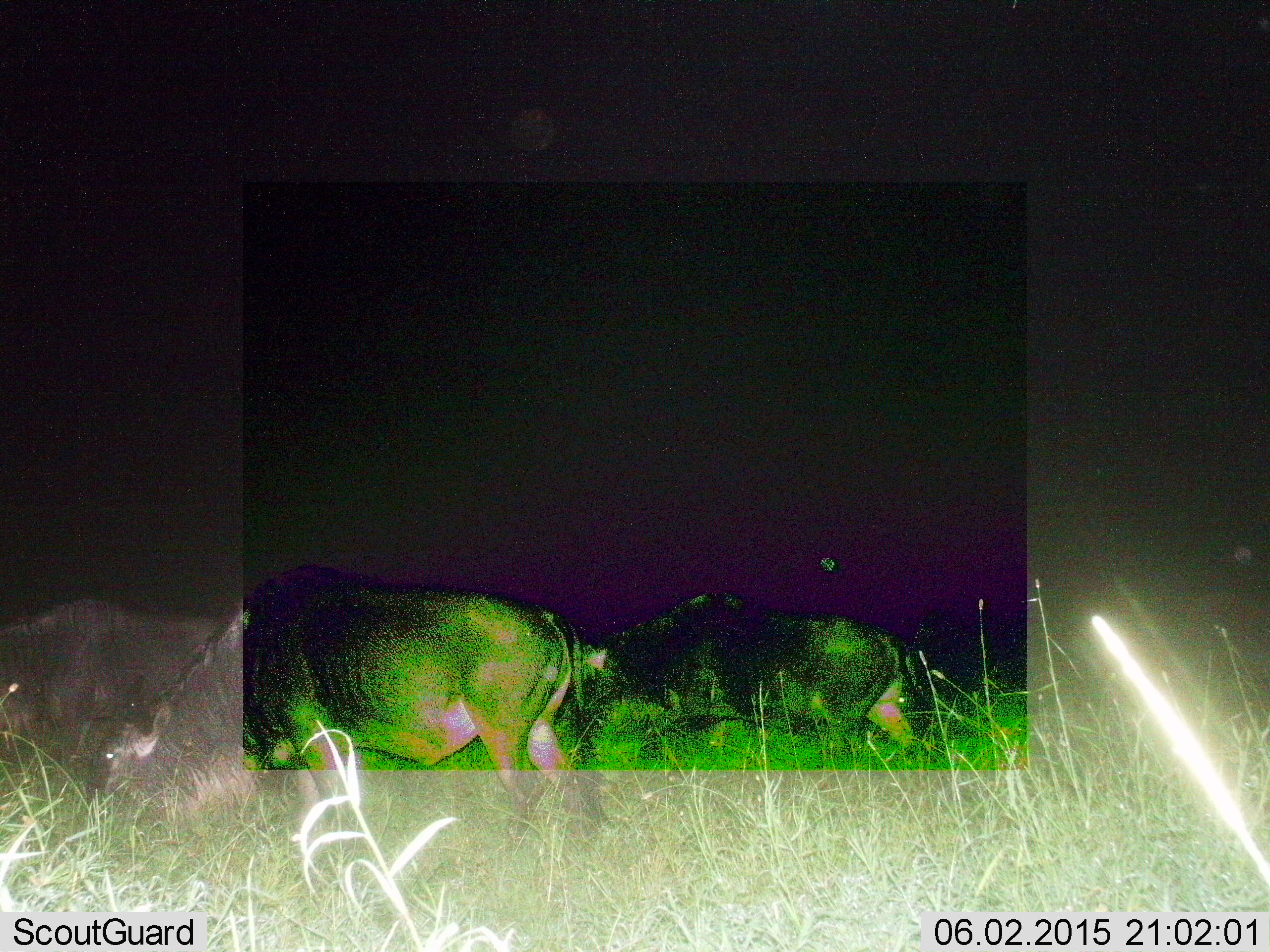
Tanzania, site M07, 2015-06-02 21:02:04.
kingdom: Animalia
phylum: Chordata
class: Mammalia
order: Artiodactyla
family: Bovidae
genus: Connochaetes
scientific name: Connochaetes taurinus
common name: blue wildebeest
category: wildebeest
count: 3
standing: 30%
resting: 10%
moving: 40%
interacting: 0%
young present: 0%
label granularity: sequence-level